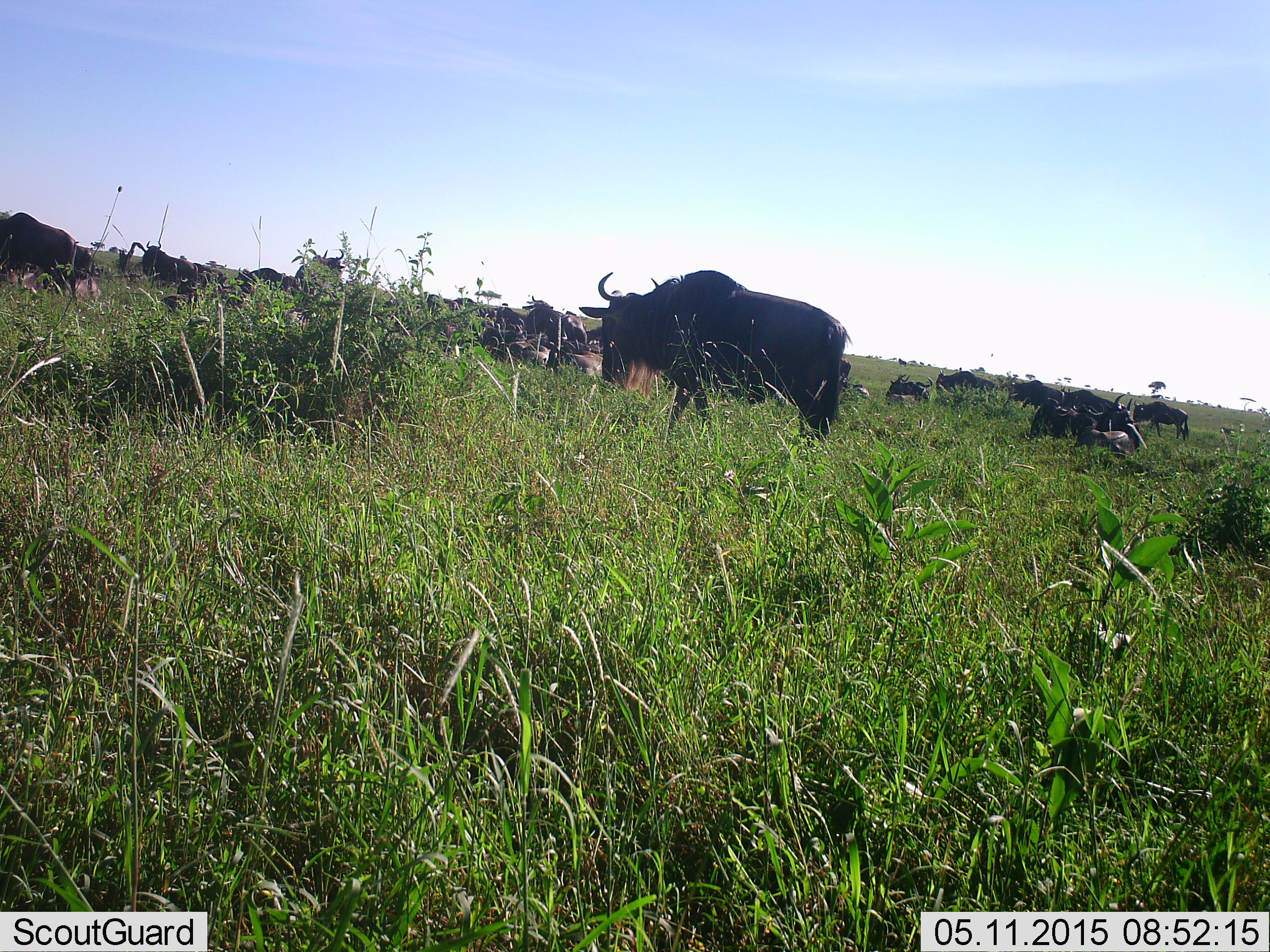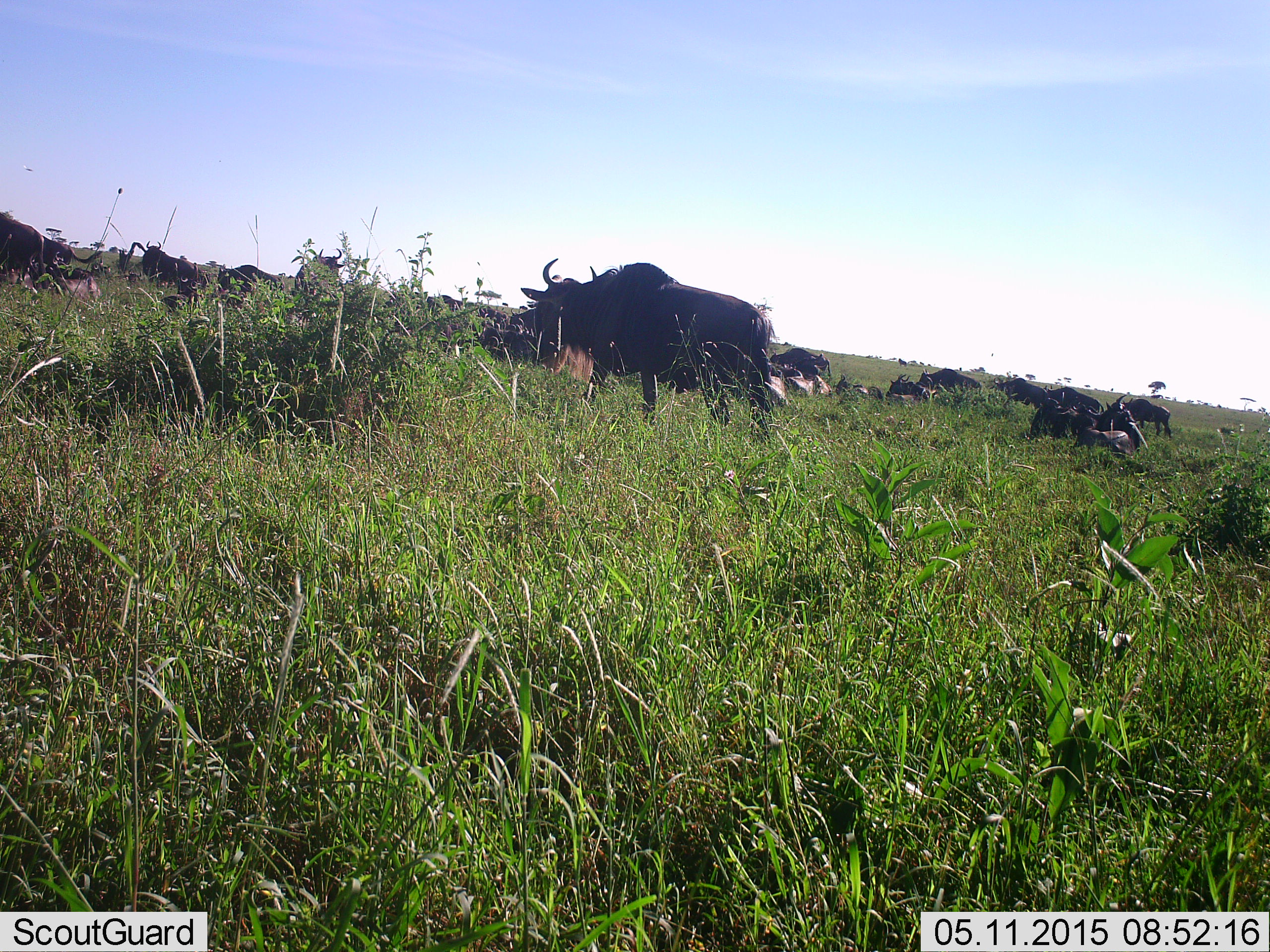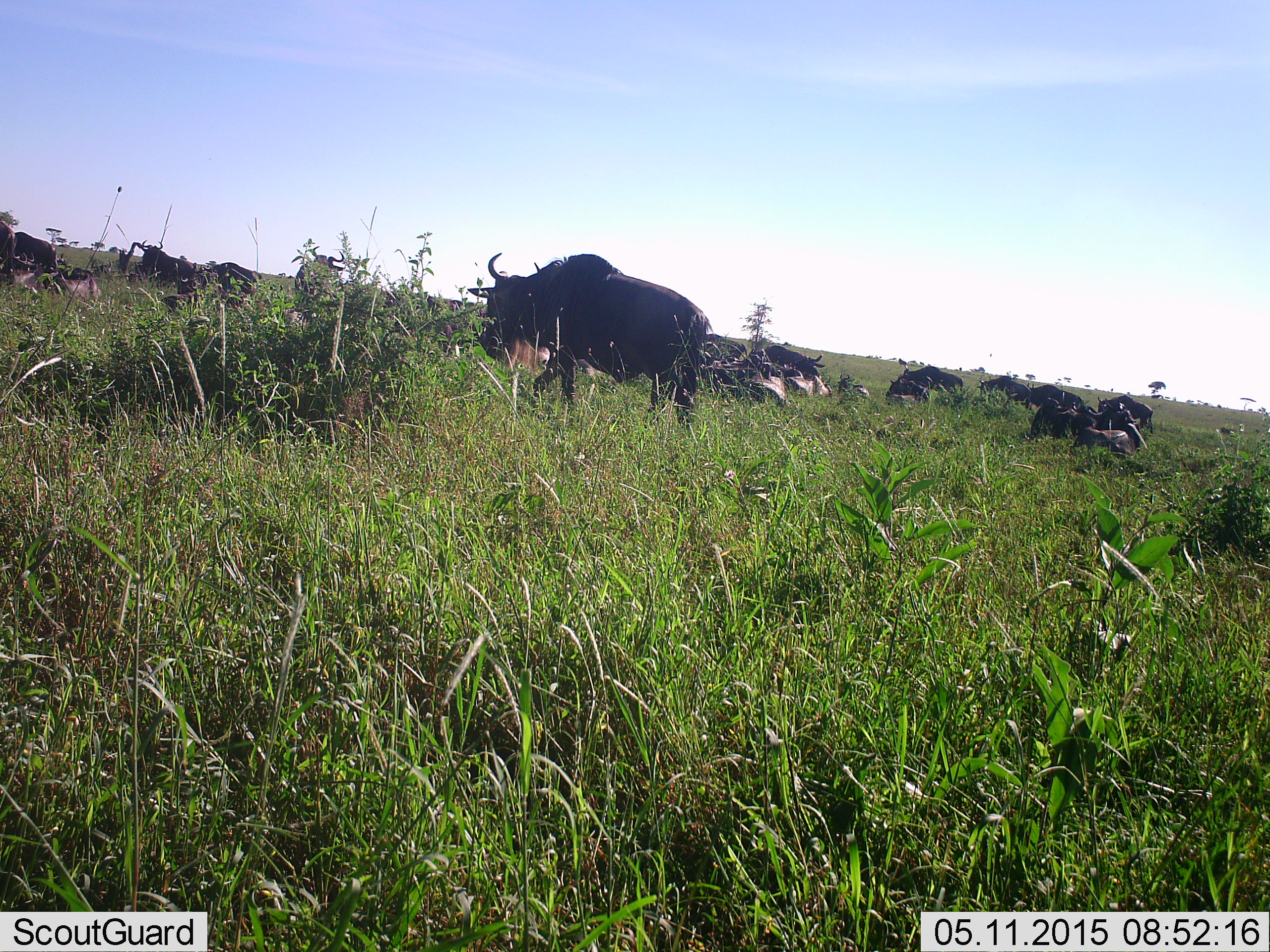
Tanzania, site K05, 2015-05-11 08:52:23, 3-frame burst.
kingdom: Animalia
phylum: Chordata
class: Mammalia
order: Artiodactyla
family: Bovidae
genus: Connochaetes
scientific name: Connochaetes taurinus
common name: blue wildebeest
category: wildebeest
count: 11-50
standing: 40%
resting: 60%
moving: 70%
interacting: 0%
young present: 0%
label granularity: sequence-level